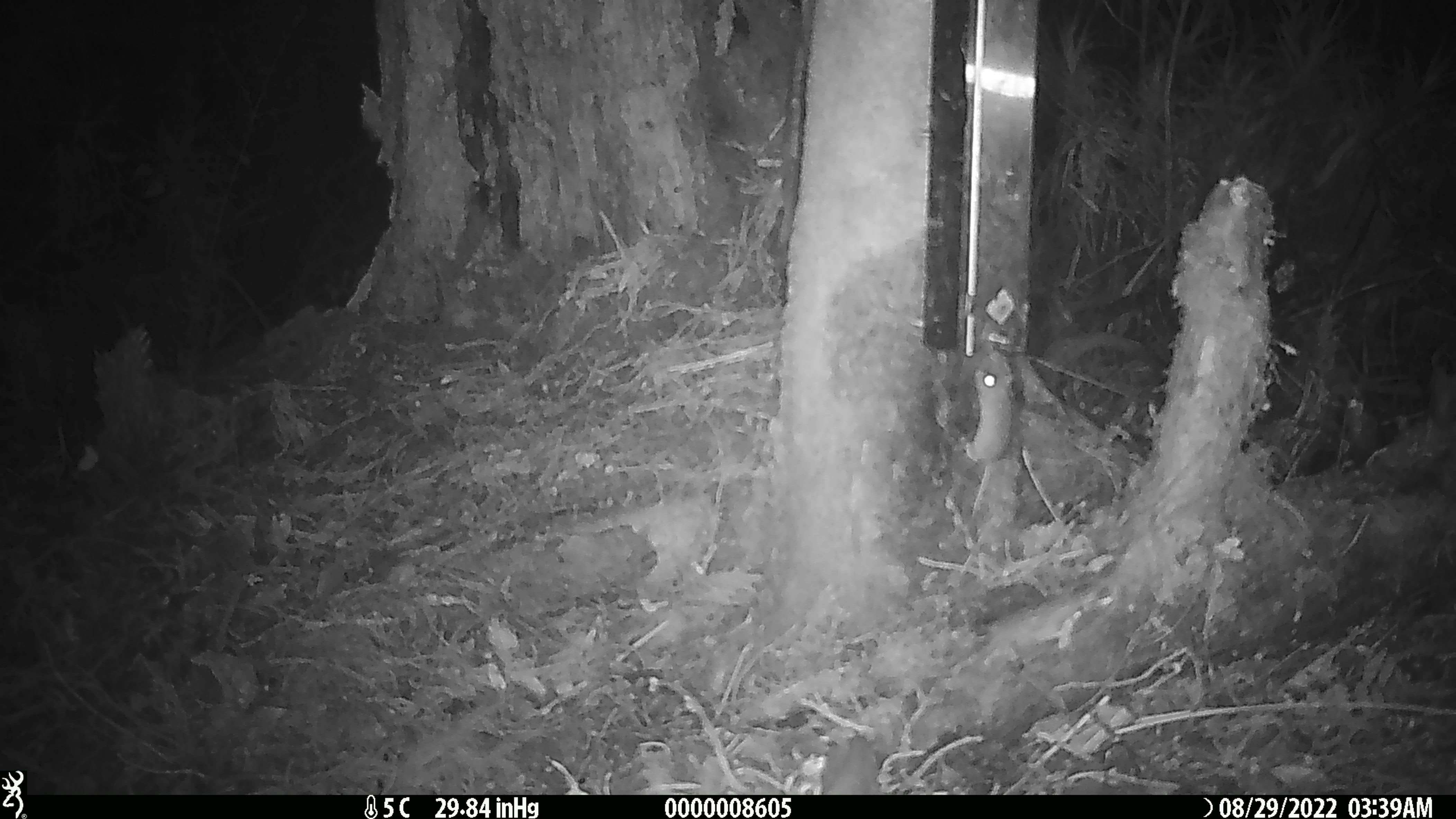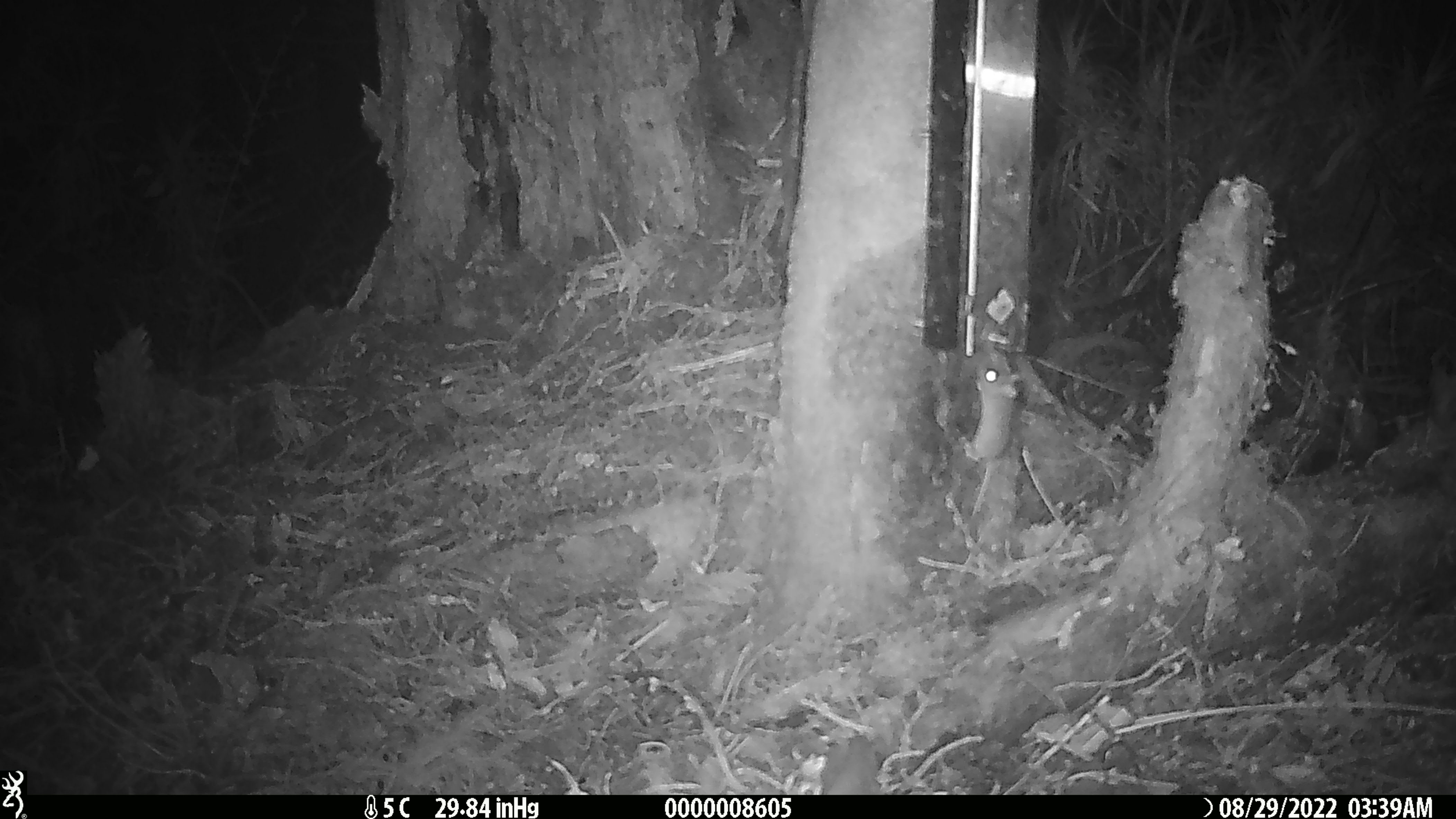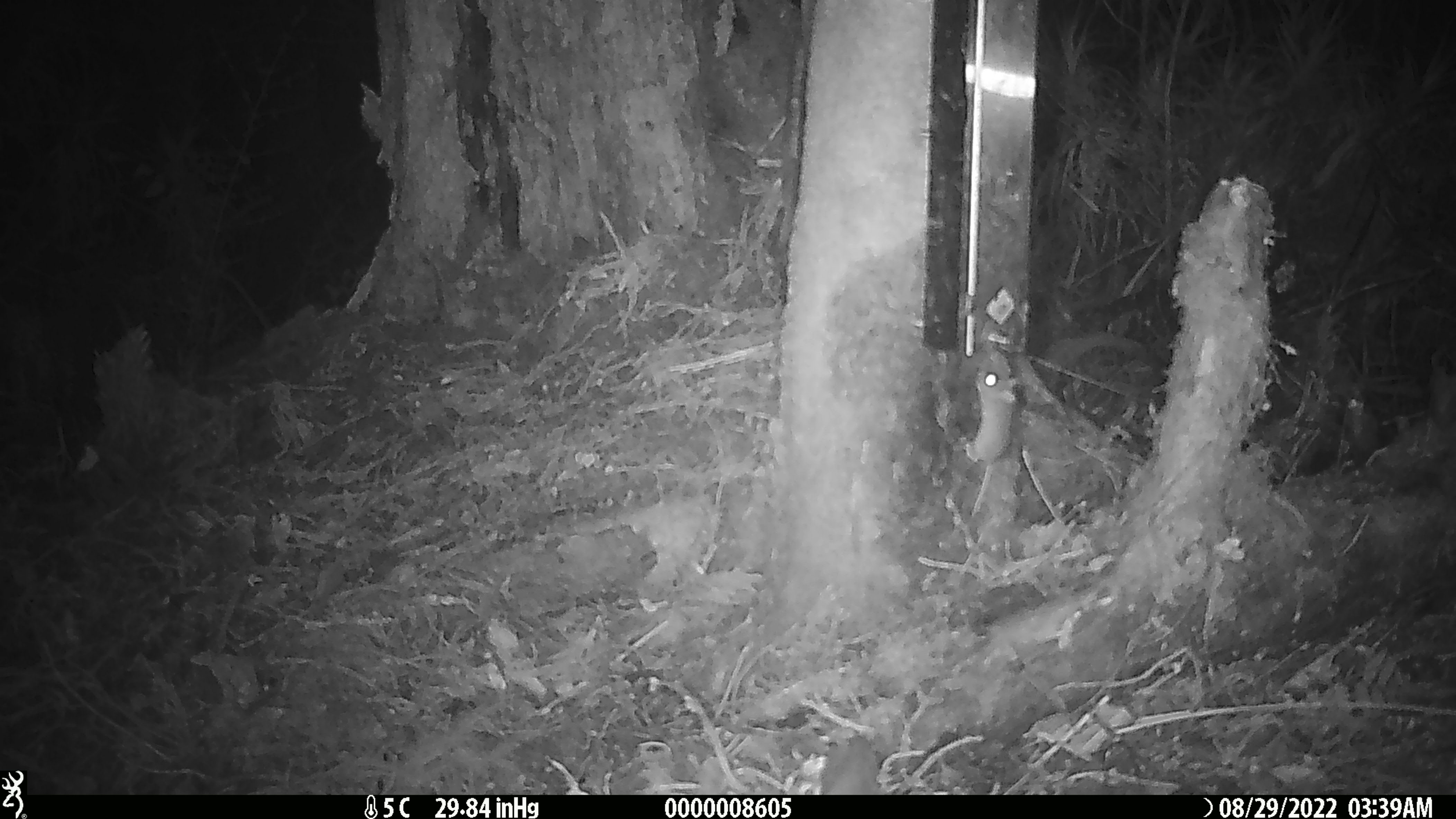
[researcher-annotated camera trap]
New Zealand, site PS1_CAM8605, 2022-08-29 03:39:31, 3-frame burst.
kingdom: Animalia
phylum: Chordata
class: Mammalia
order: Rodentia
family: Muridae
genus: Mus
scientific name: Mus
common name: mouse